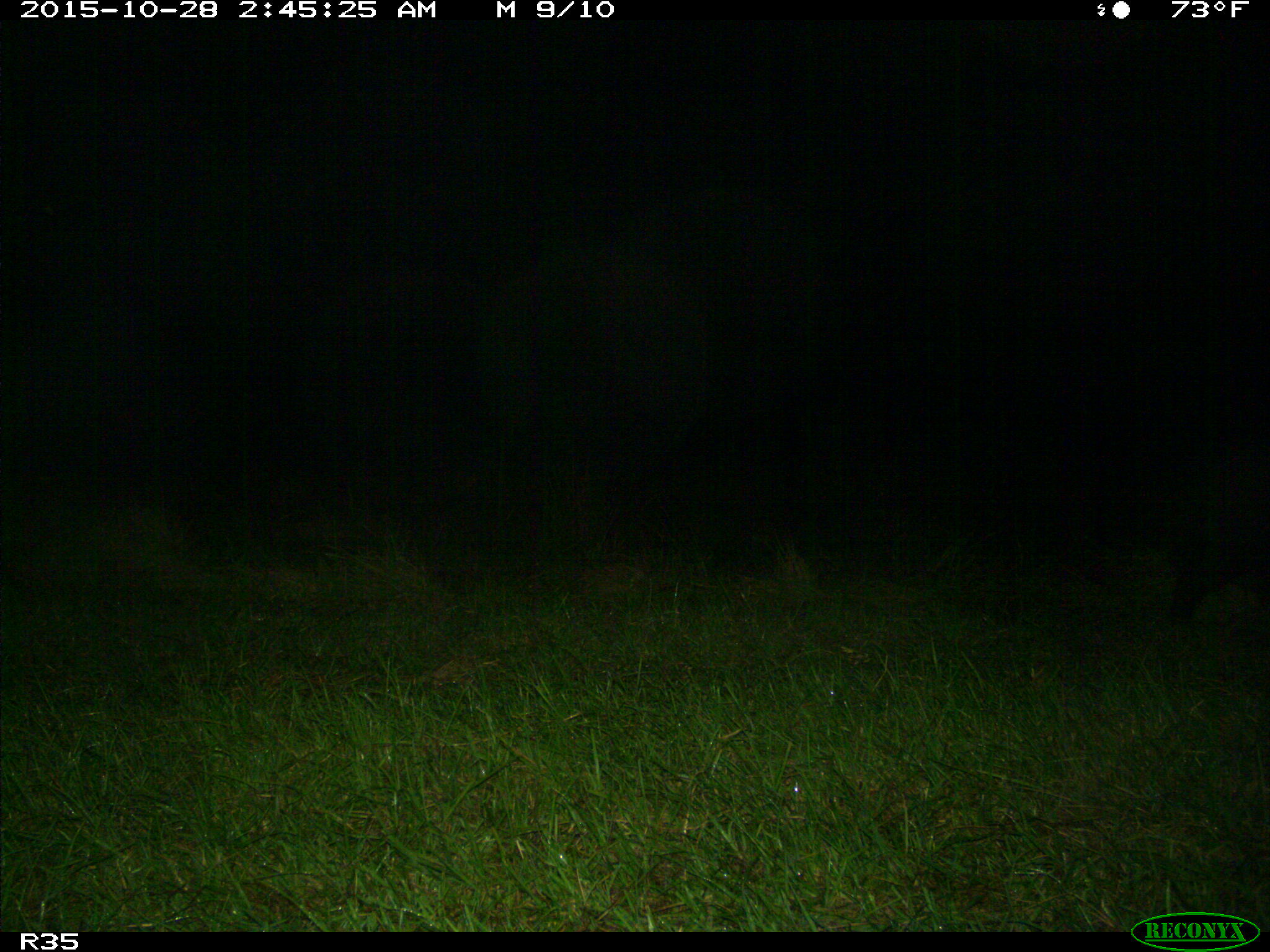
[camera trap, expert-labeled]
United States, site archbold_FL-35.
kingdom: Animalia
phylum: Chordata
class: Mammalia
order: Artiodactyla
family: Suidae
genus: Sus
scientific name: Sus scrofa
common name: wild boar